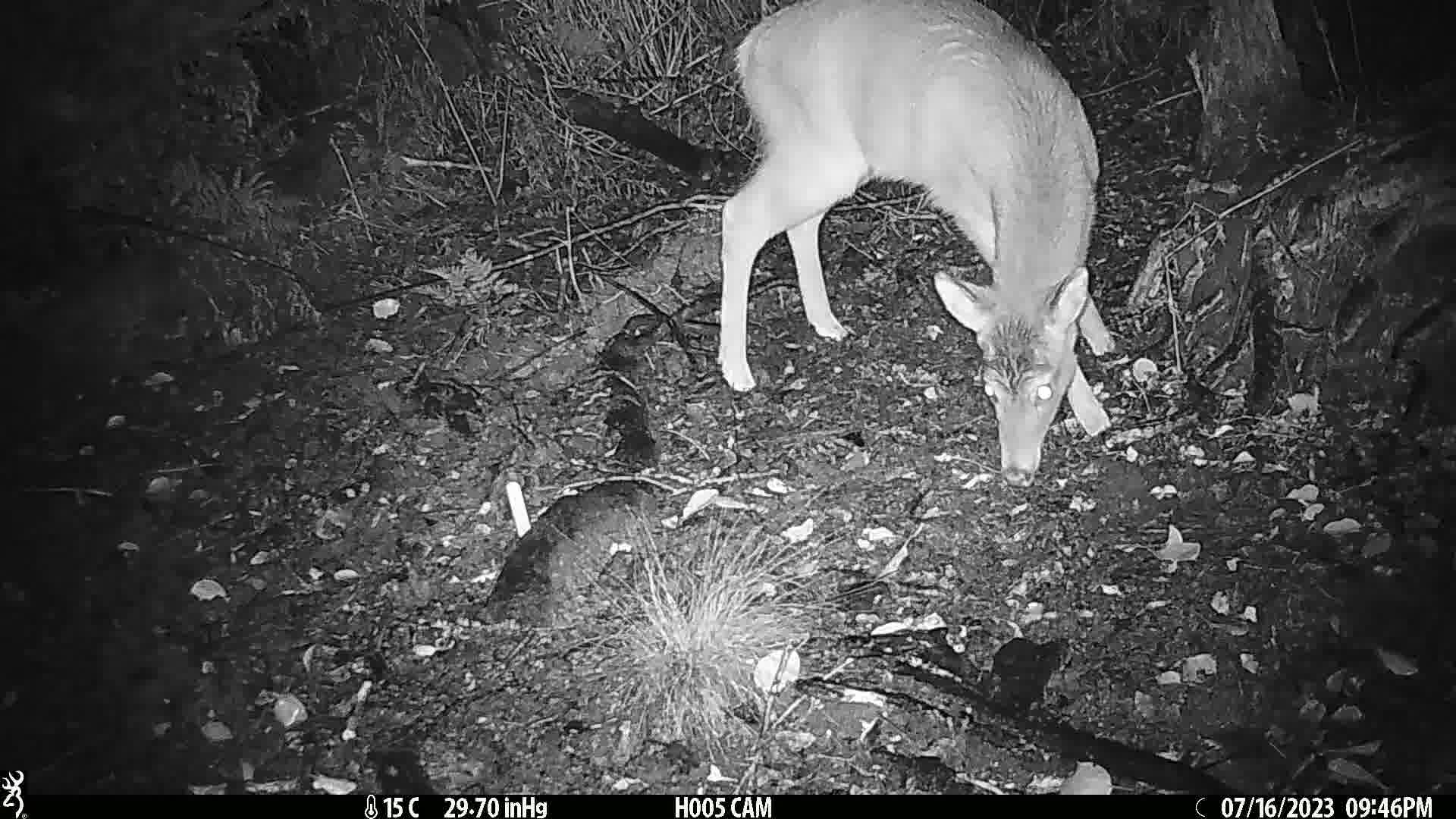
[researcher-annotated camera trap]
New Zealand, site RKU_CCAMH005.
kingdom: Animalia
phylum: Chordata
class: Mammalia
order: Artiodactyla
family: Cervidae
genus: Odocoileus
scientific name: Odocoileus virginianus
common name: white-tailed deer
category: white tailed deer